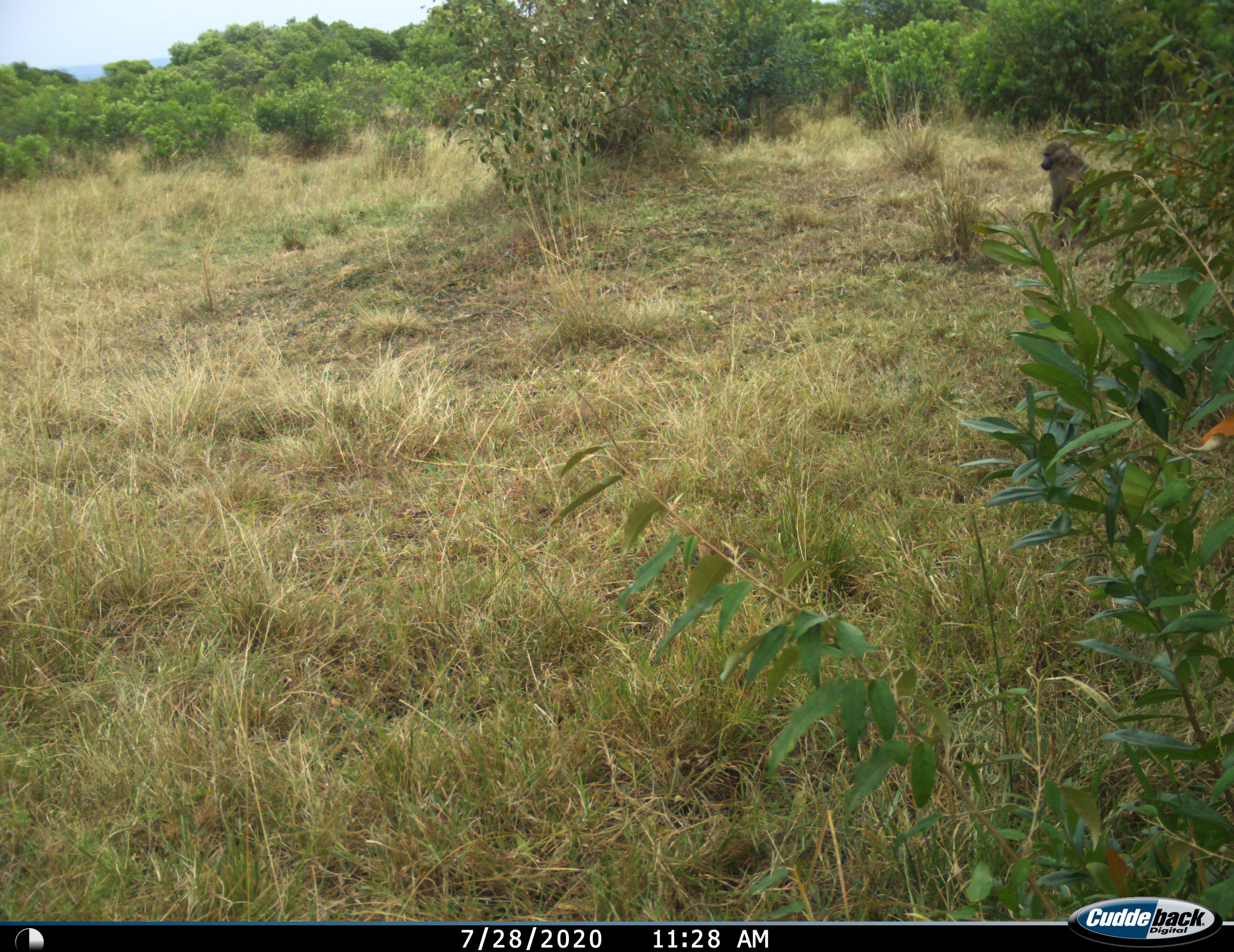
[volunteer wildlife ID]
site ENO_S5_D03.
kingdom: Animalia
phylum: Chordata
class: Mammalia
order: Primates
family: Cercopithecidae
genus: Papio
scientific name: Papio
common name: baboon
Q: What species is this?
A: Baboon (Papio).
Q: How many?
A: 1.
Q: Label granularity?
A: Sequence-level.